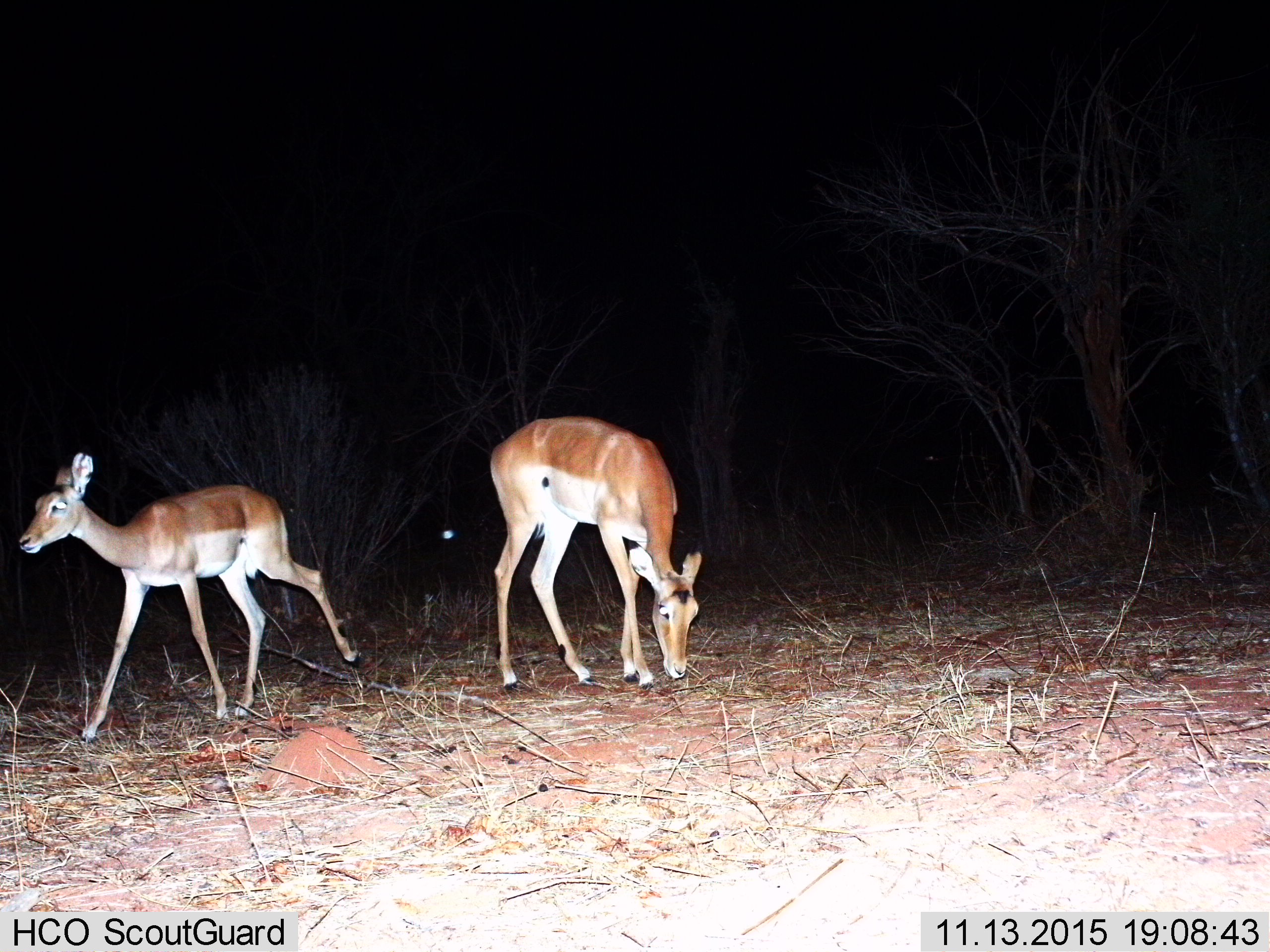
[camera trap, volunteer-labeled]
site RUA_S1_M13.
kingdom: Animalia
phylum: Chordata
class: Mammalia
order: Artiodactyla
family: Bovidae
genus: Aepyceros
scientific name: Aepyceros melampus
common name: impala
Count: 2.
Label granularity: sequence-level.